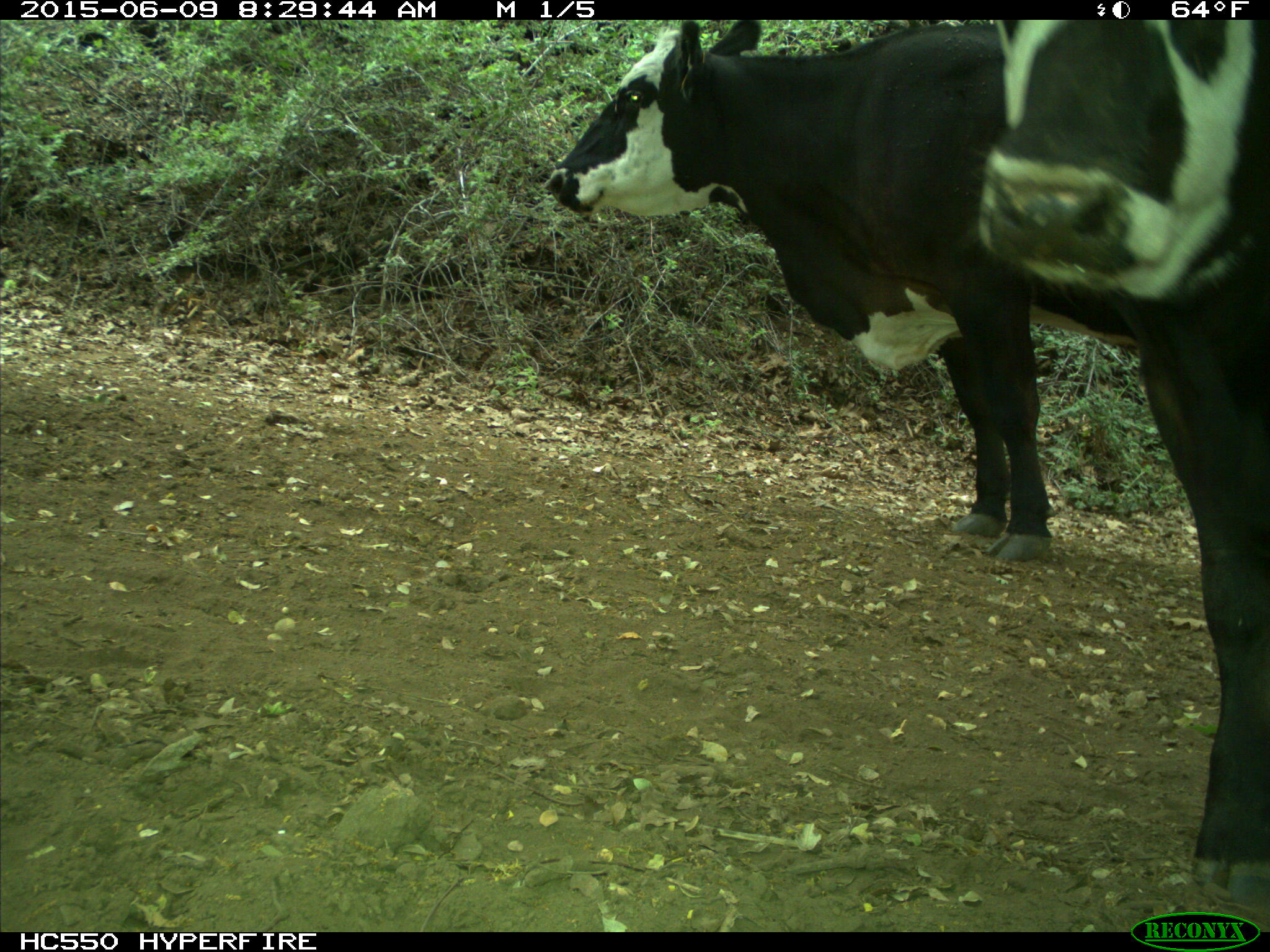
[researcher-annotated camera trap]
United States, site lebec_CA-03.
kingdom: Animalia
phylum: Chordata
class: Mammalia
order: Artiodactyla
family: Bovidae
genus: Bos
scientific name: Bos taurus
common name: domestic cow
Bos taurus (domestic cow).